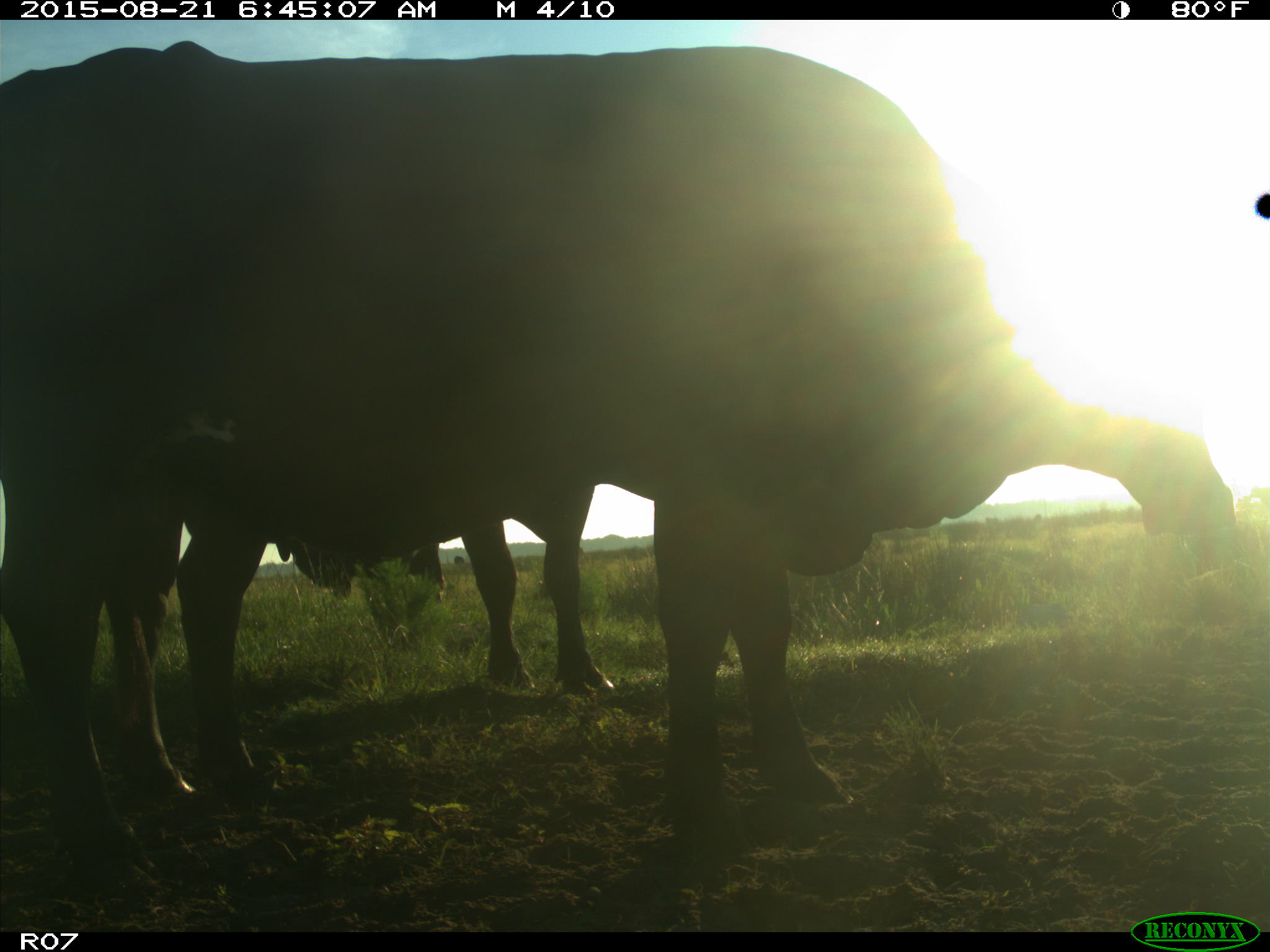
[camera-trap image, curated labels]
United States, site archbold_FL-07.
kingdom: Animalia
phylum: Chordata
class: Mammalia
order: Artiodactyla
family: Bovidae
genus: Bos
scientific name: Bos taurus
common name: domestic cow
Bos taurus (domestic cow).